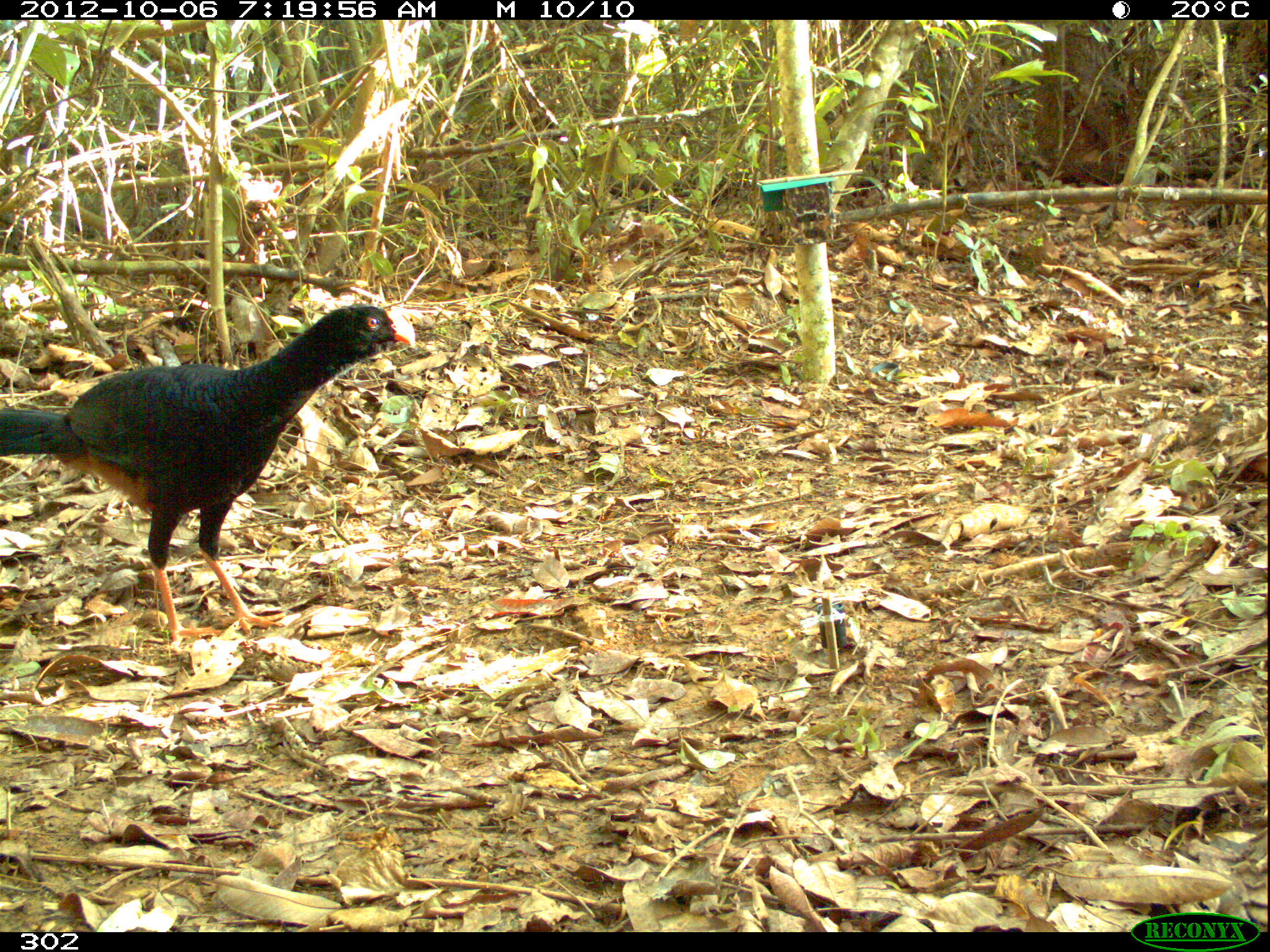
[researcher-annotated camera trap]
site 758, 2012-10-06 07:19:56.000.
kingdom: Animalia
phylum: Chordata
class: Aves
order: Galliformes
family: Cracidae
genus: Mitu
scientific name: Mitu tuberosum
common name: razor-billed curassow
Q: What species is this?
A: Mitu tuberosum (razor-billed curassow).